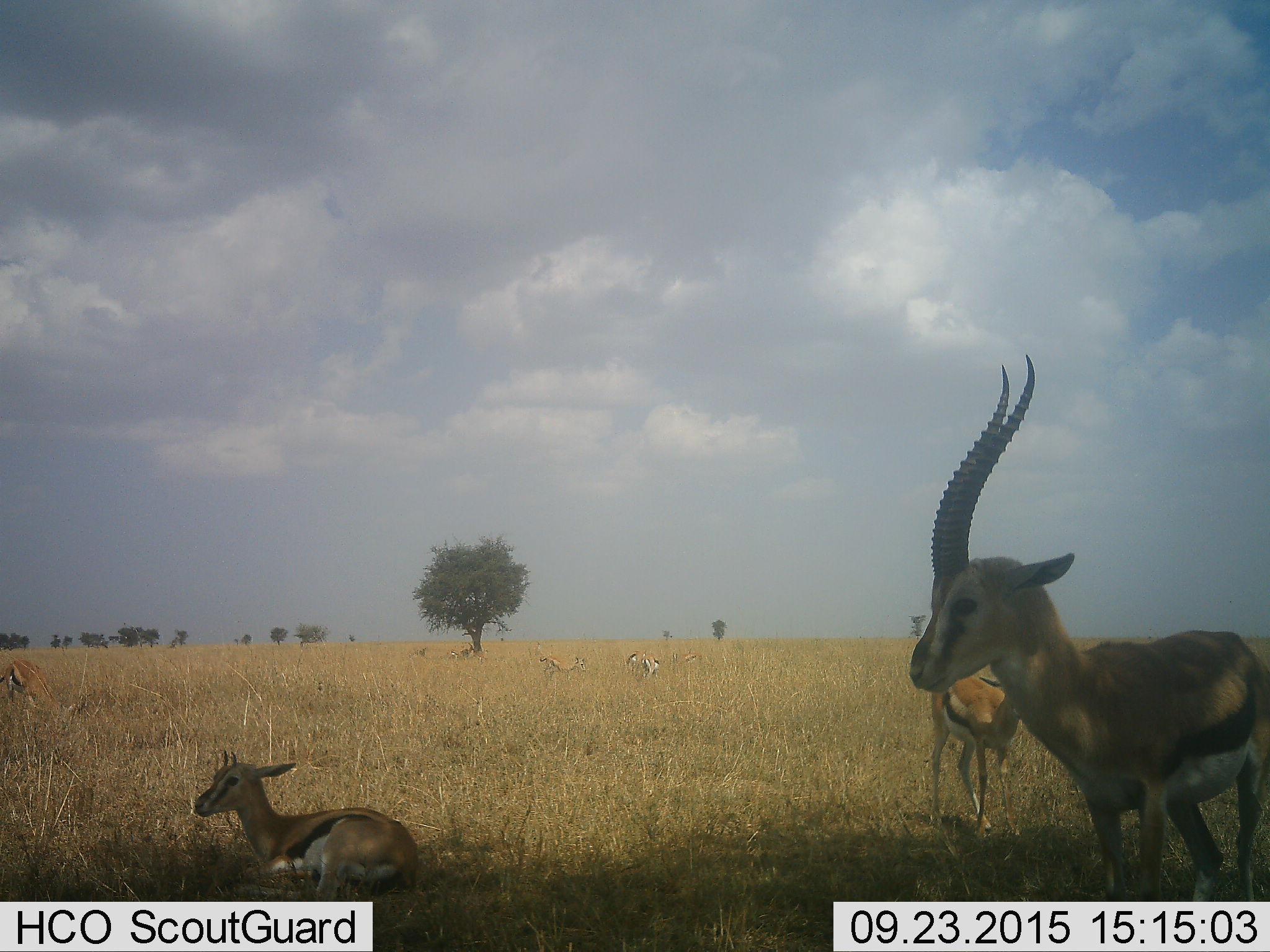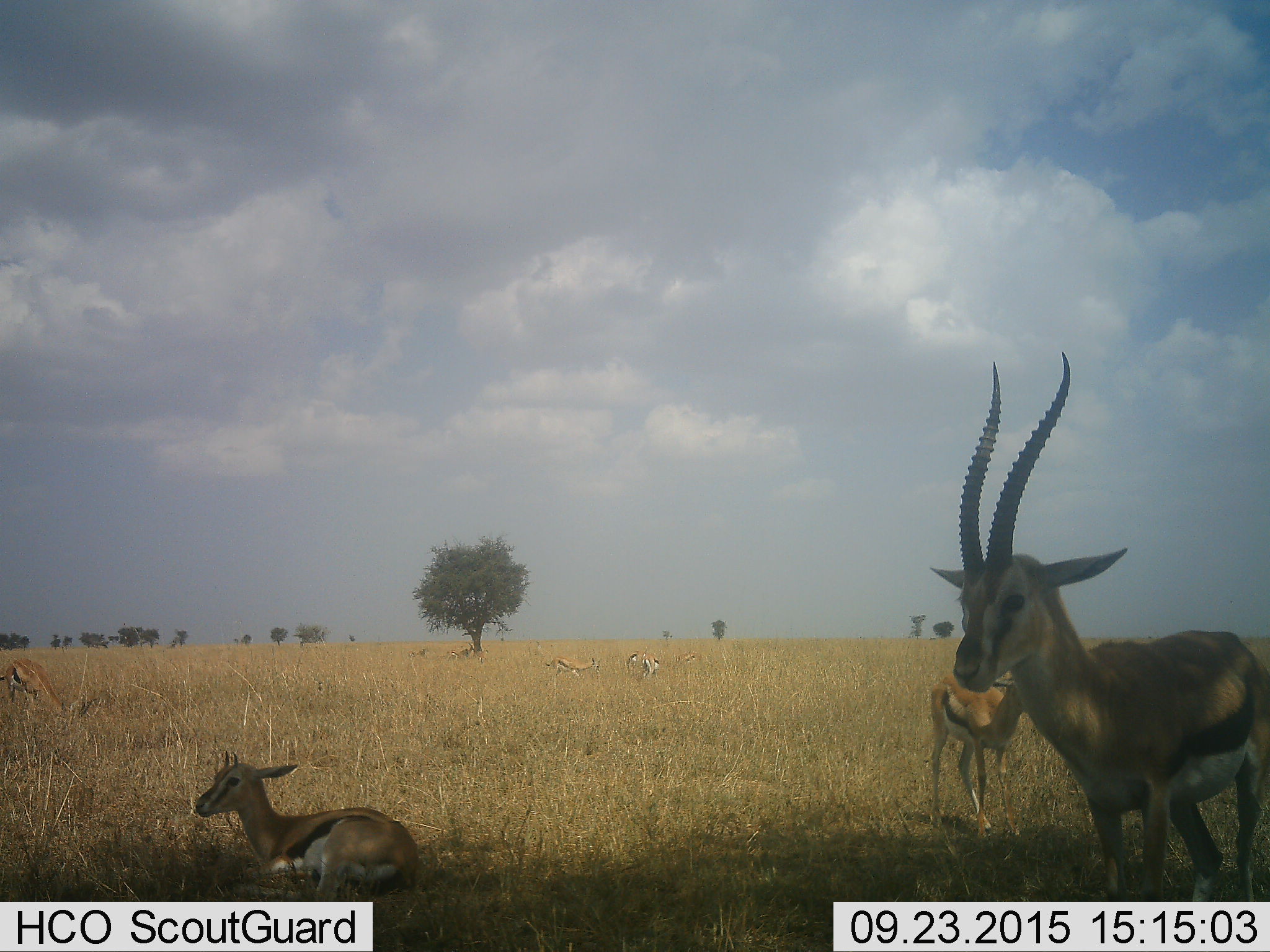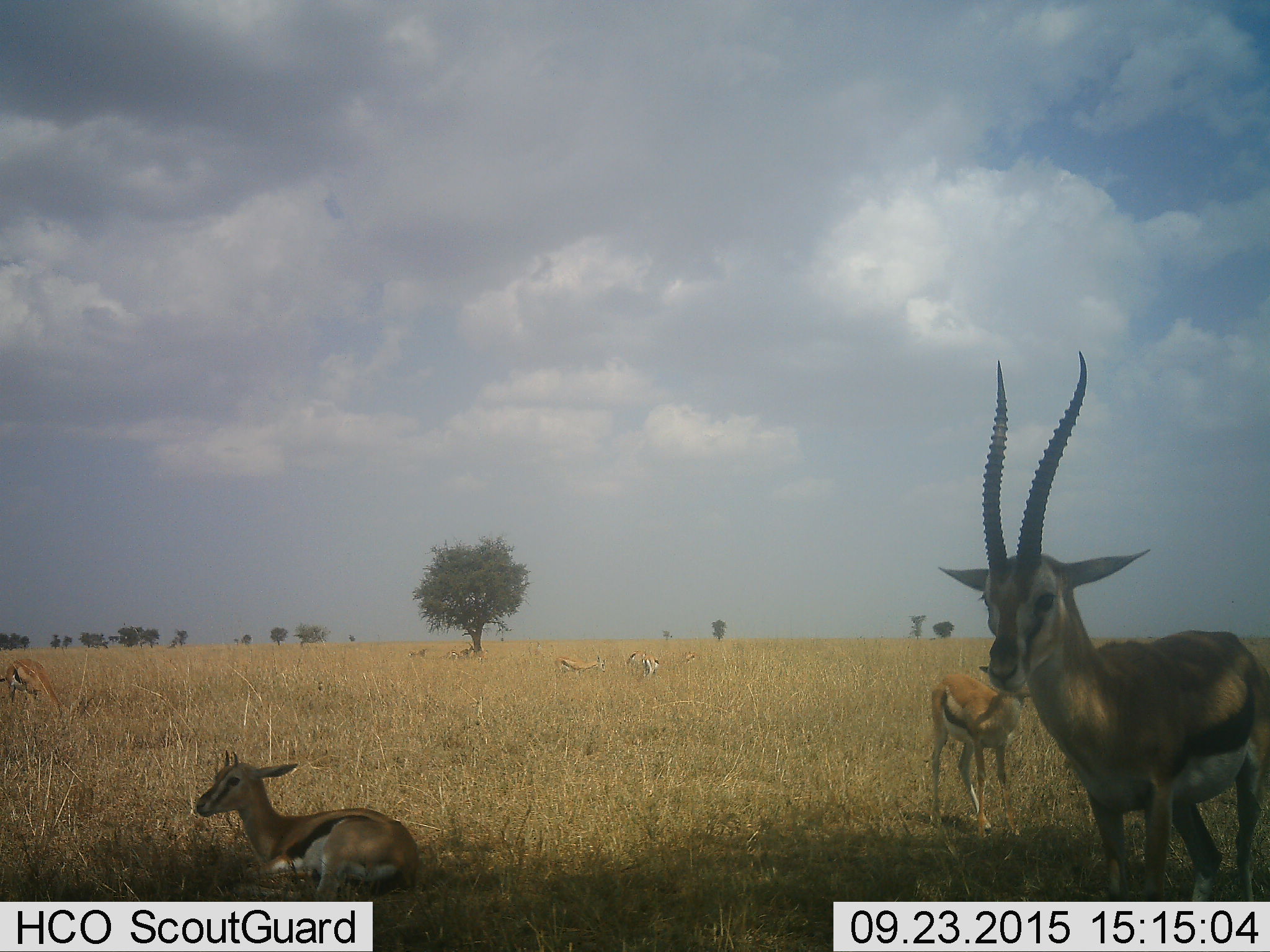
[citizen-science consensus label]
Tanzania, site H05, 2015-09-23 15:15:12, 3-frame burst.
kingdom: Animalia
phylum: Chordata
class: Mammalia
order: Artiodactyla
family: Bovidae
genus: Eudorcas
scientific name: Eudorcas thomsonii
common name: thomson's gazelle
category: gazellethomsons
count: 9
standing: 100%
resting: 86%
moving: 29%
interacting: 0%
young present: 43%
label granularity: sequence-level